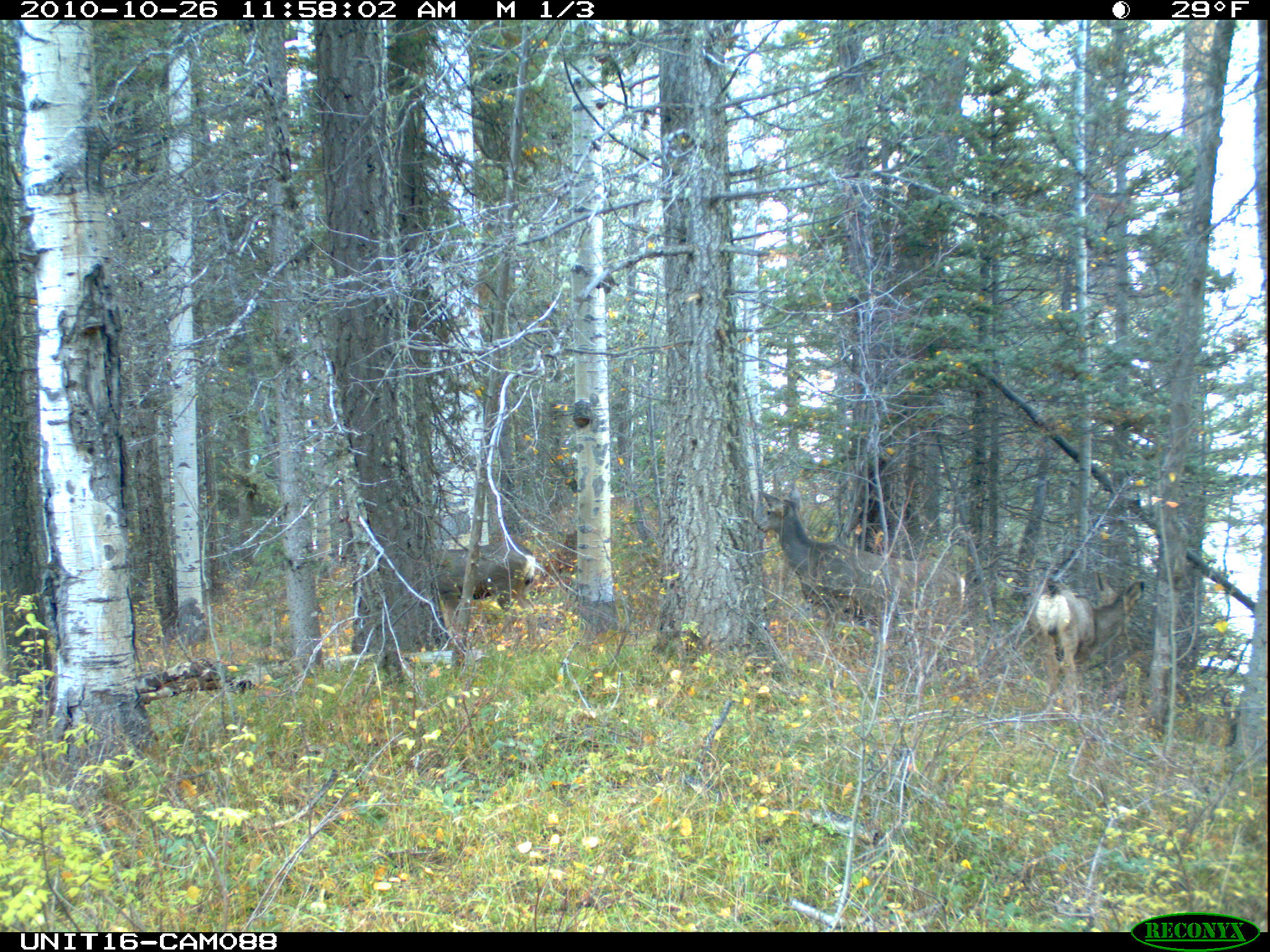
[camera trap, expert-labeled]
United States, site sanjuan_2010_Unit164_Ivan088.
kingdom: Animalia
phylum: Chordata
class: Mammalia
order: Artiodactyla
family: Cervidae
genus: Odocoileus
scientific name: Odocoileus hemionus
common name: mule deer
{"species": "Odocoileus hemionus (mule deer)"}